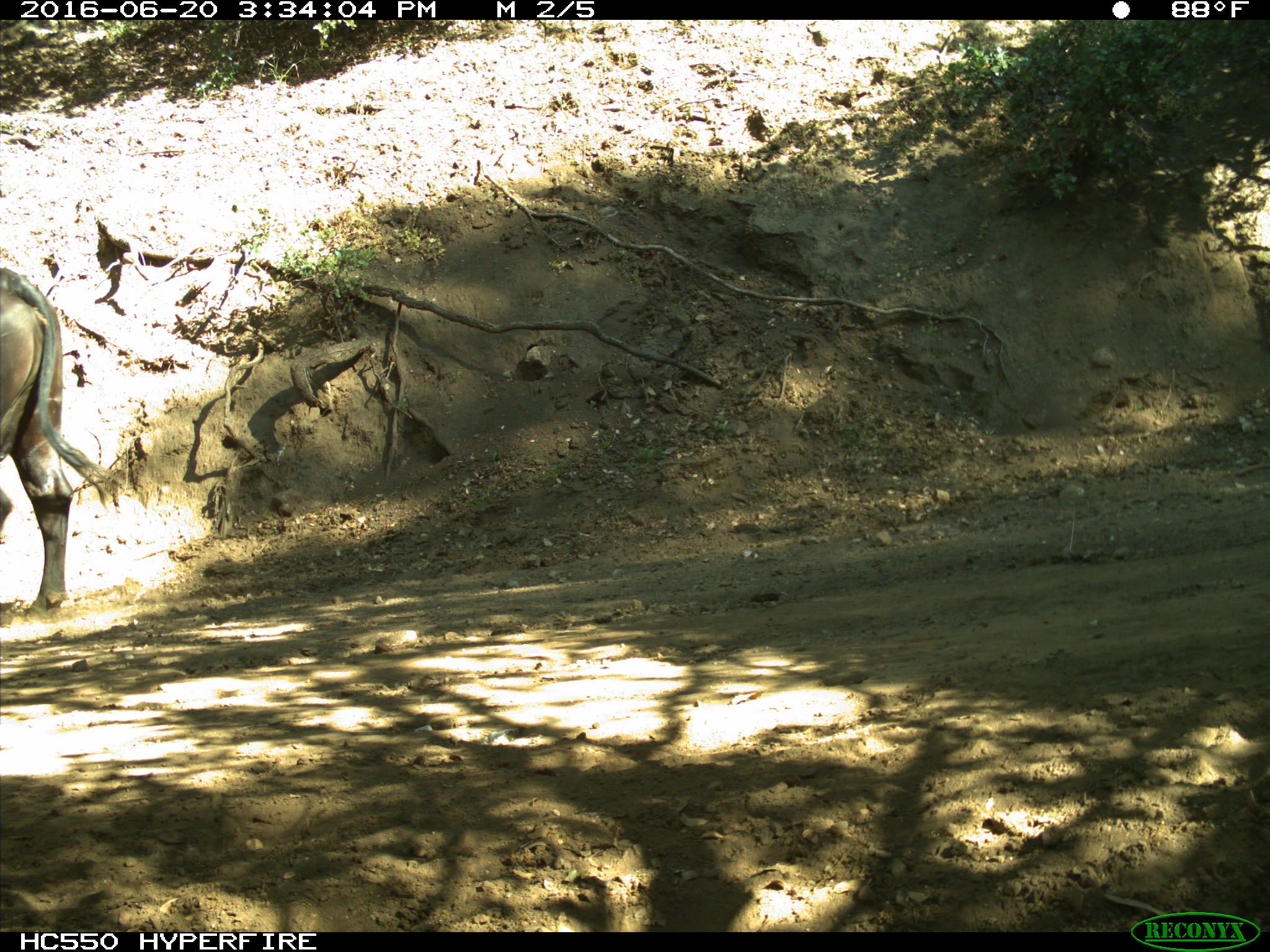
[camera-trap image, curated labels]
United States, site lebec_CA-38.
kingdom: Animalia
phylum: Chordata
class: Mammalia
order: Artiodactyla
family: Bovidae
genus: Bos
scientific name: Bos taurus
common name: domestic cow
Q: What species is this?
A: Bos taurus (domestic cow).